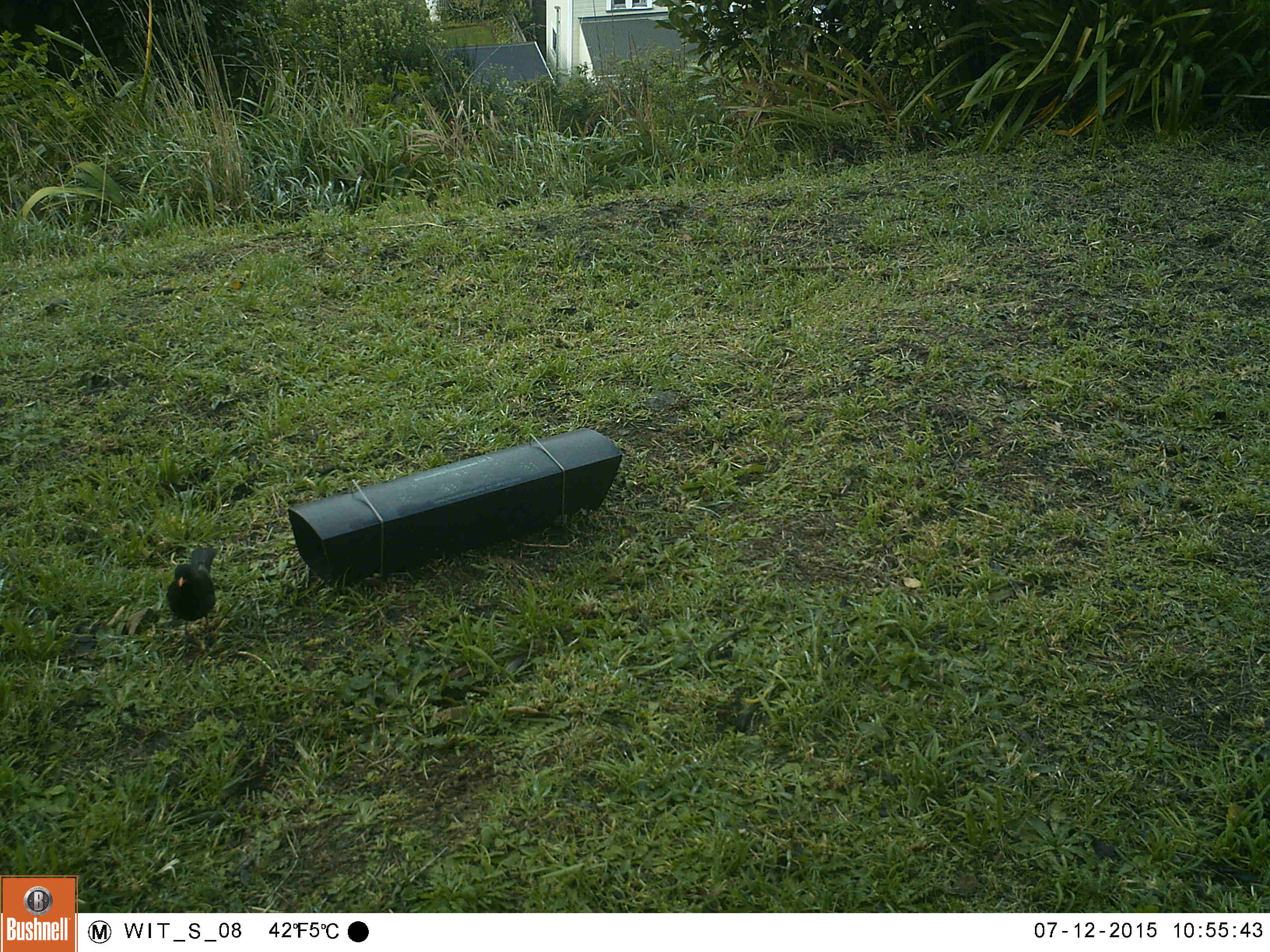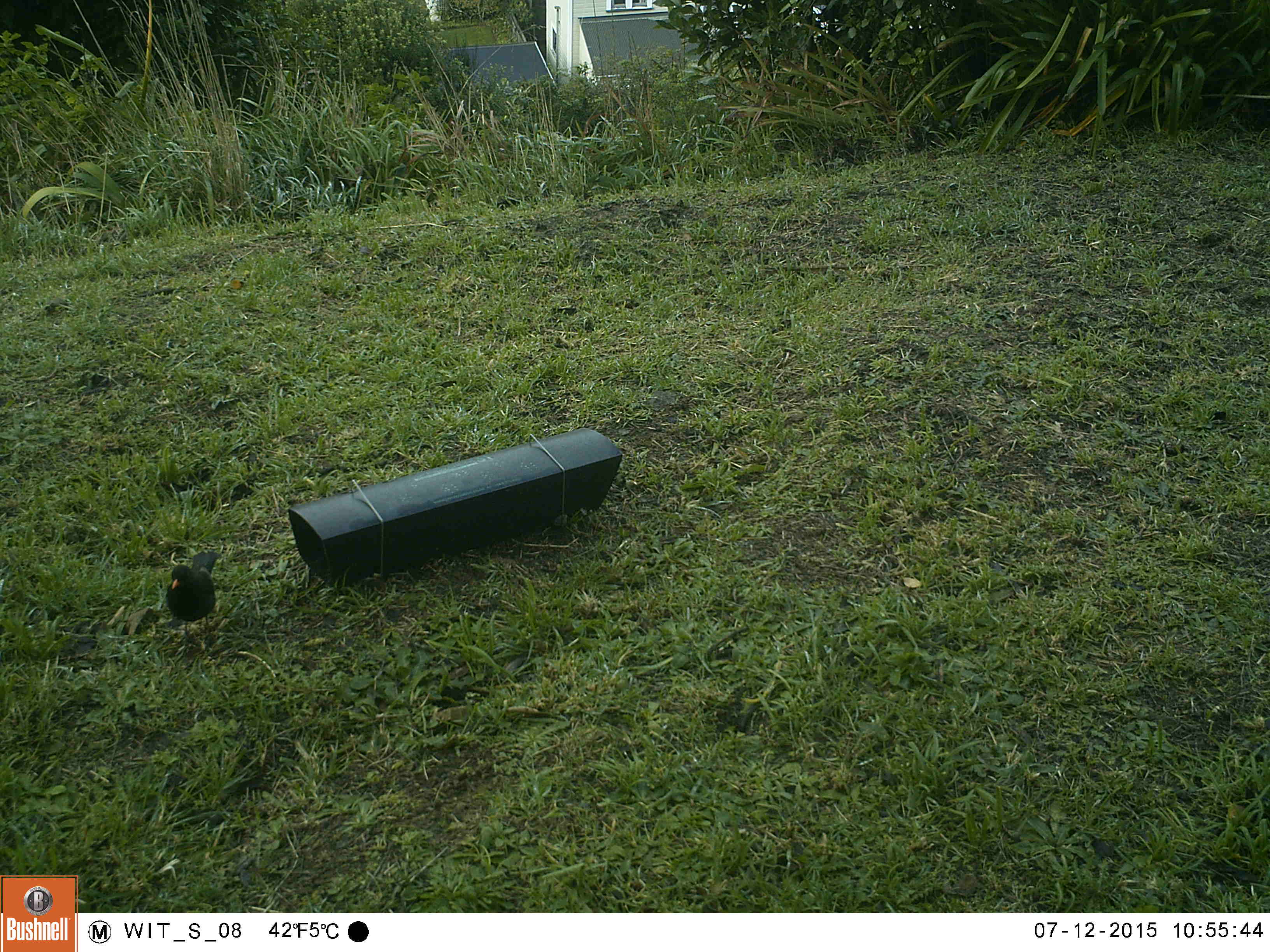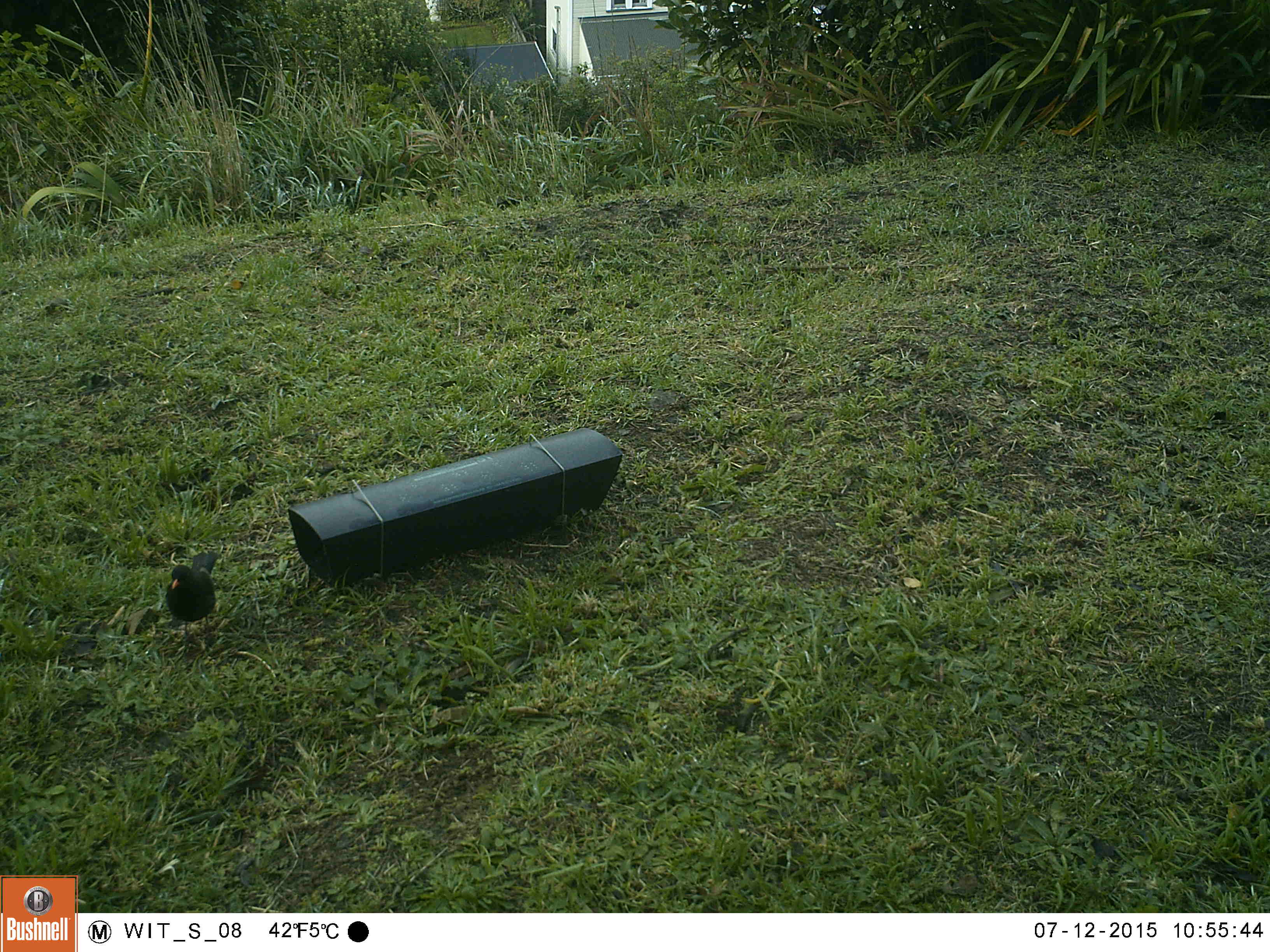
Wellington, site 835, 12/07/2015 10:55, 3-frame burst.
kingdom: Animalia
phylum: Chordata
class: Aves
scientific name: Aves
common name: bird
Bird (Aves).